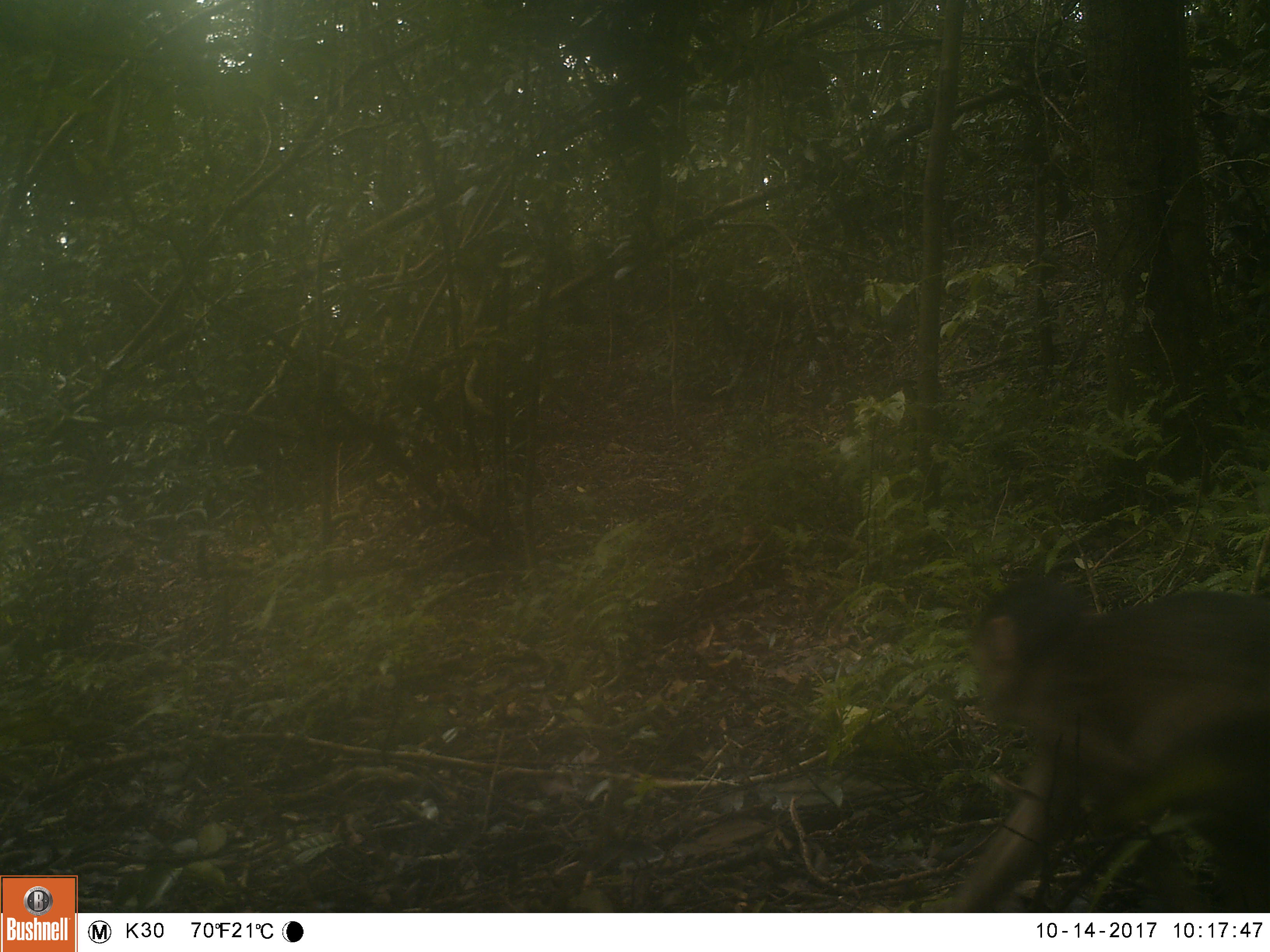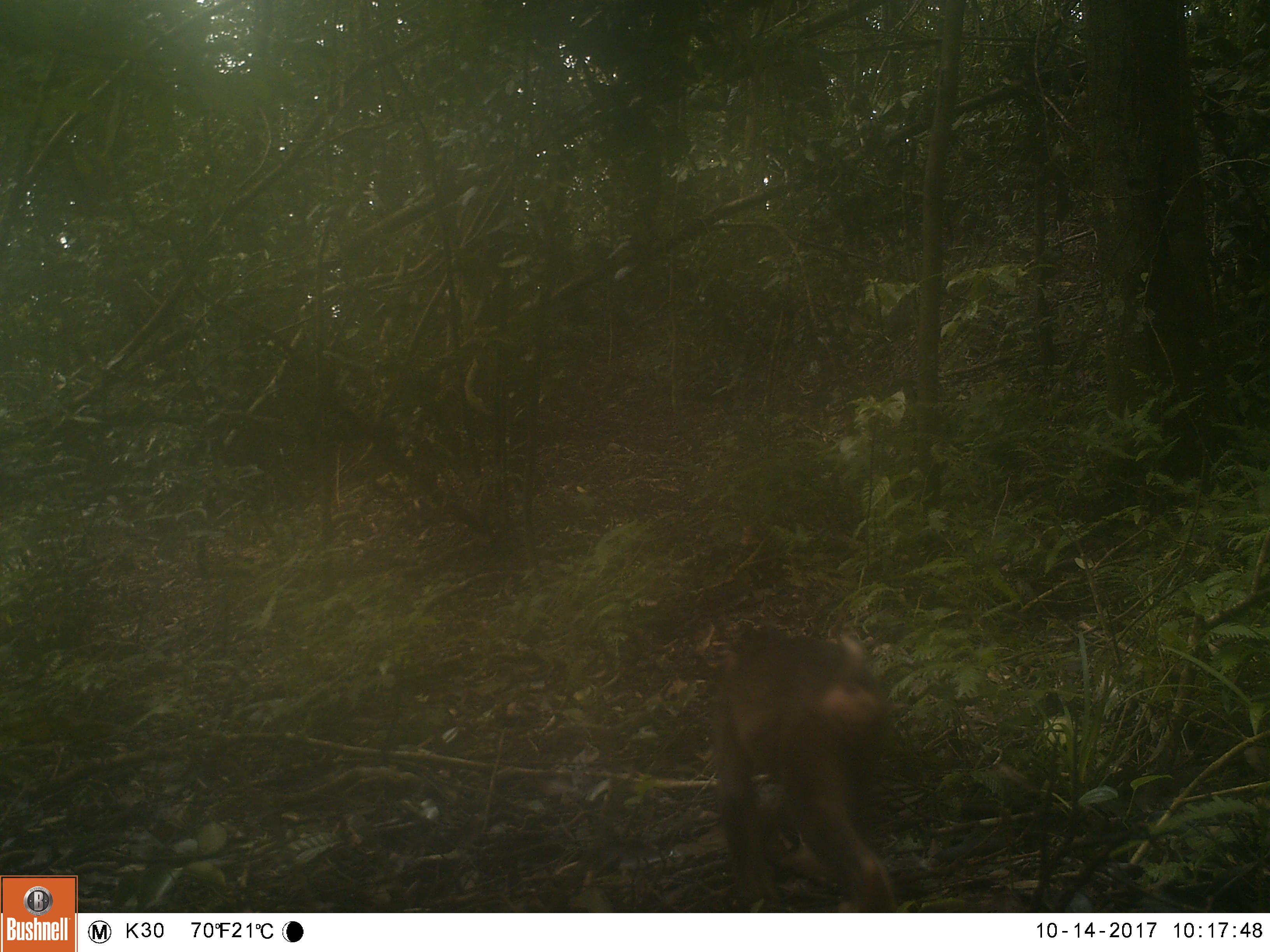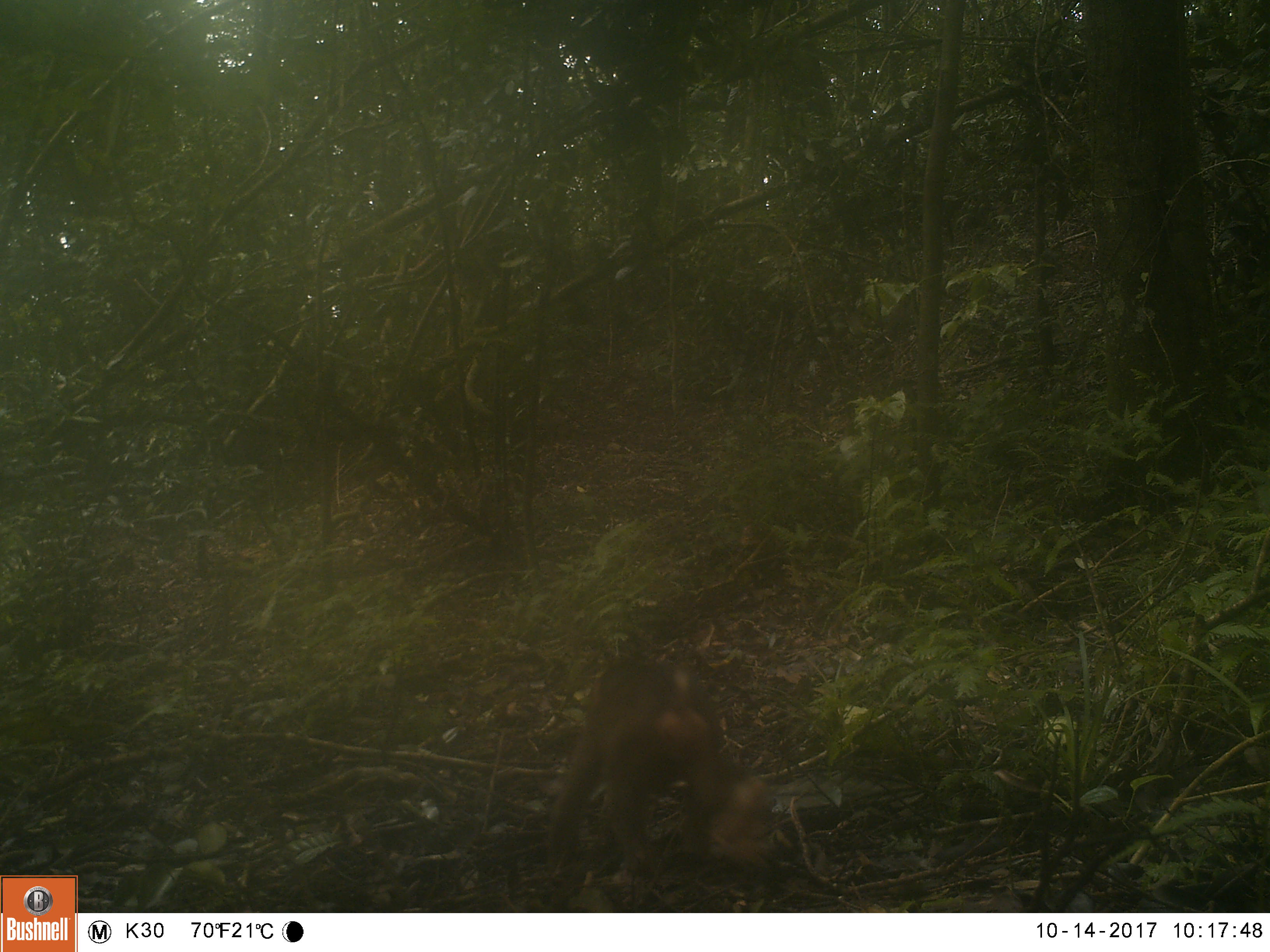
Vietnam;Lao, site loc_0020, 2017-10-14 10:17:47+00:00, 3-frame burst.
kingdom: Animalia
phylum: Chordata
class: Mammalia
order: Primates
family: Cercopithecidae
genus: Macaca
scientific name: Macaca arctoides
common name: stump-tailed macaque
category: stump tailed macaque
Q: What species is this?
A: Stump tailed macaque (stump-tailed macaque) (Macaca arctoides).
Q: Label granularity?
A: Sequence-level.